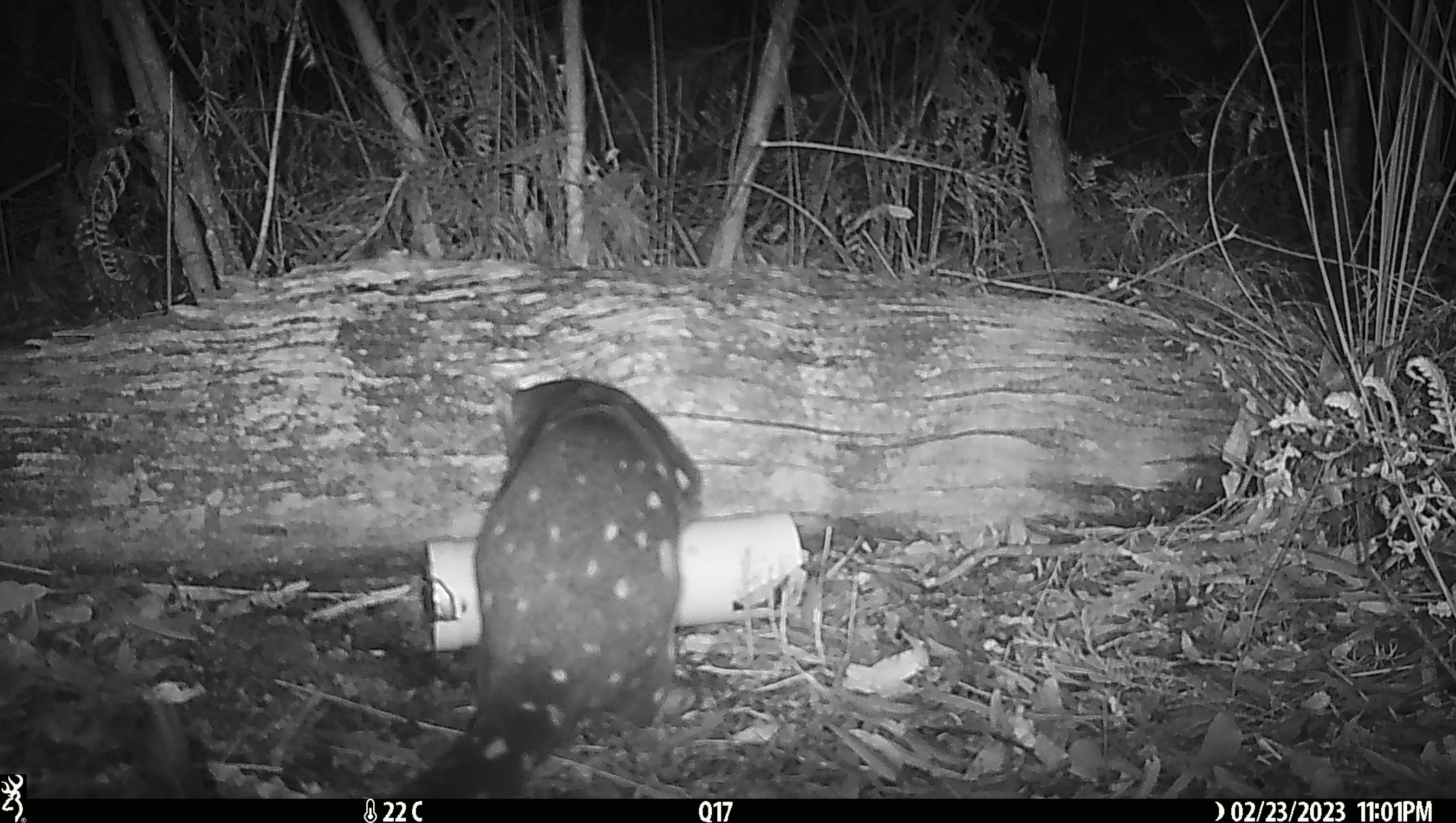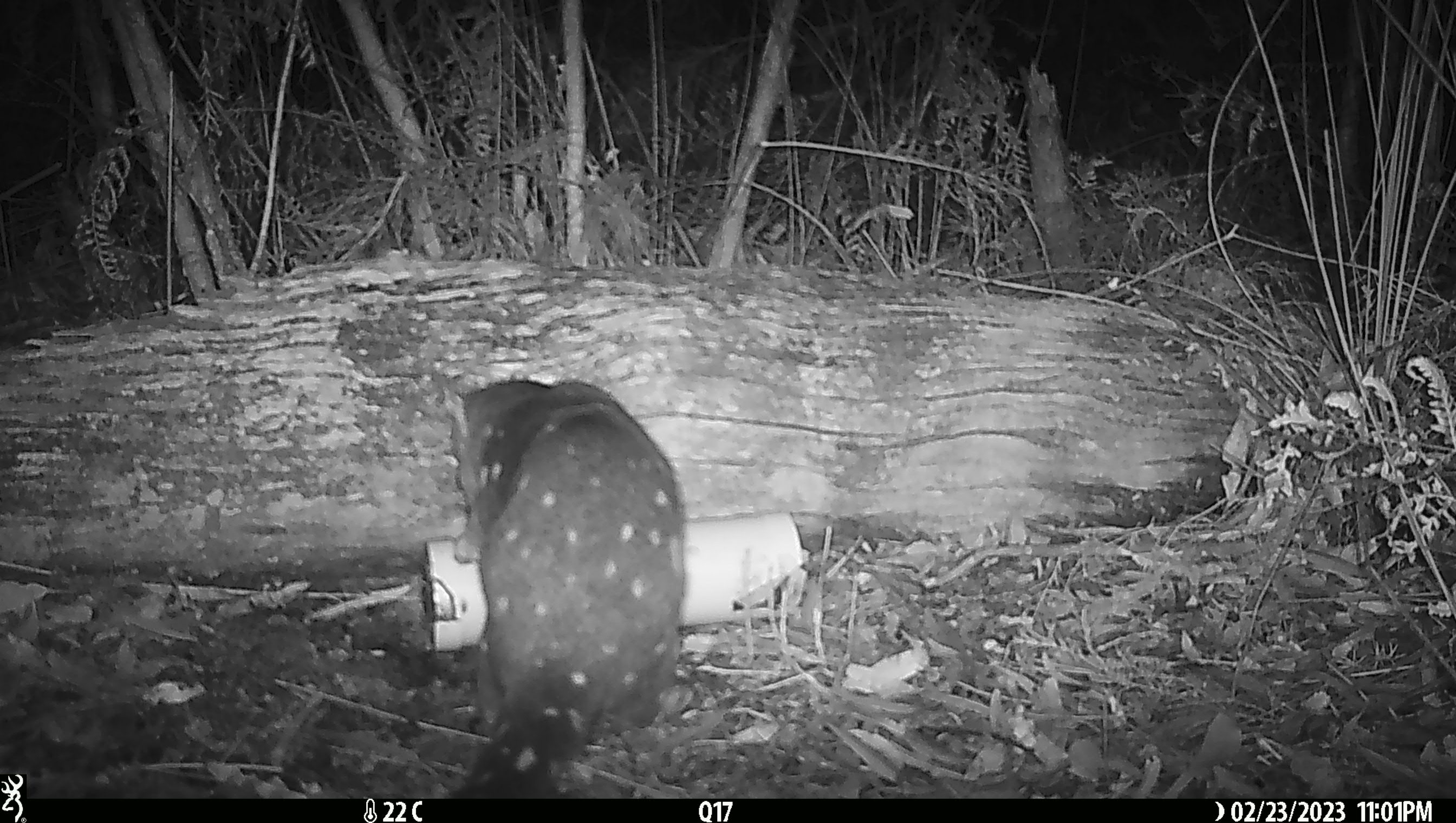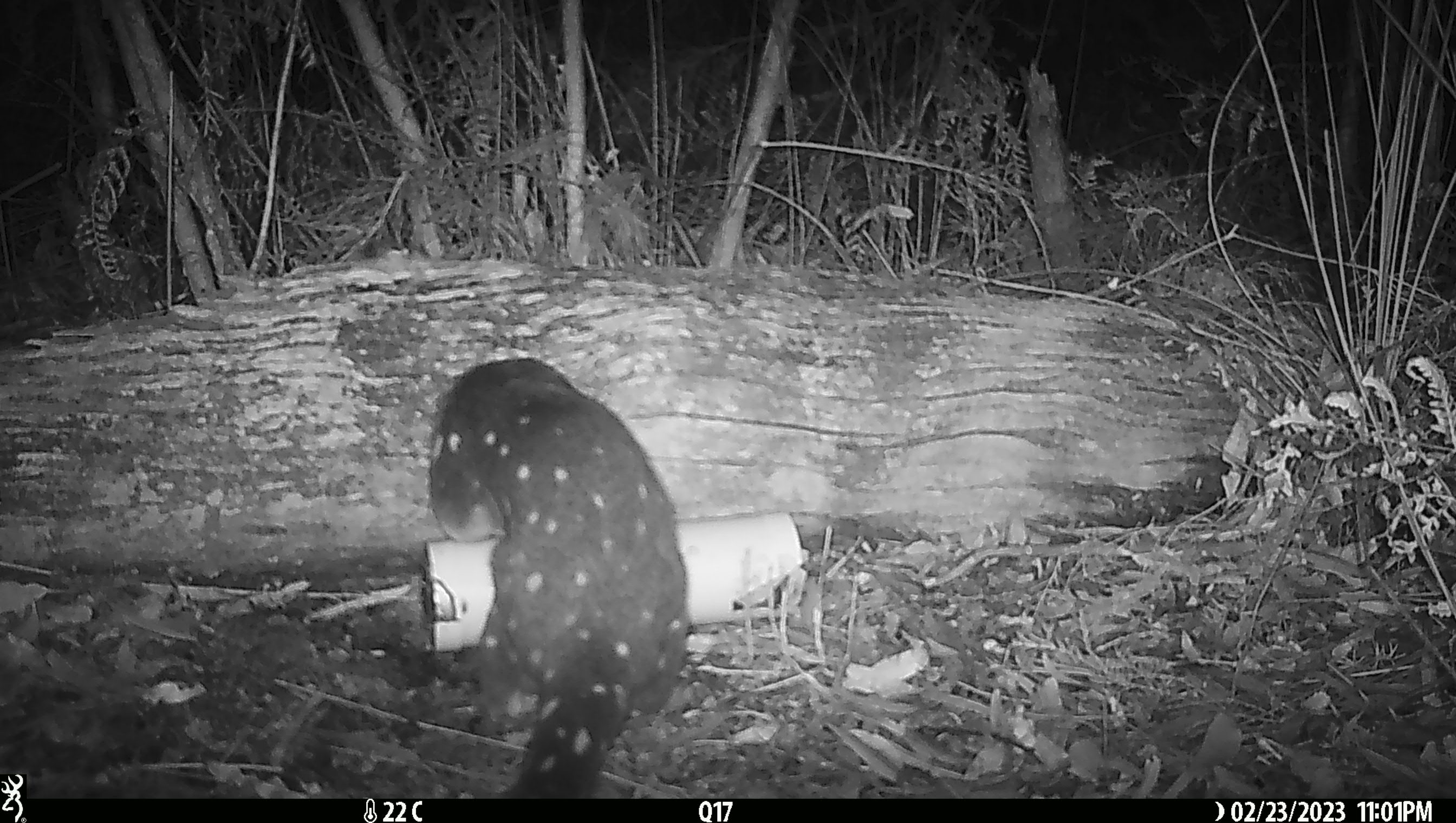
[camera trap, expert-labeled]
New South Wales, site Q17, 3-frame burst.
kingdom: Animalia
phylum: Chordata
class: Mammalia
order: Dasyuromorphia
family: Dasyuridae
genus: Dasyurus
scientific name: Dasyurus maculatus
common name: spotted-tailed quoll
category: quoll